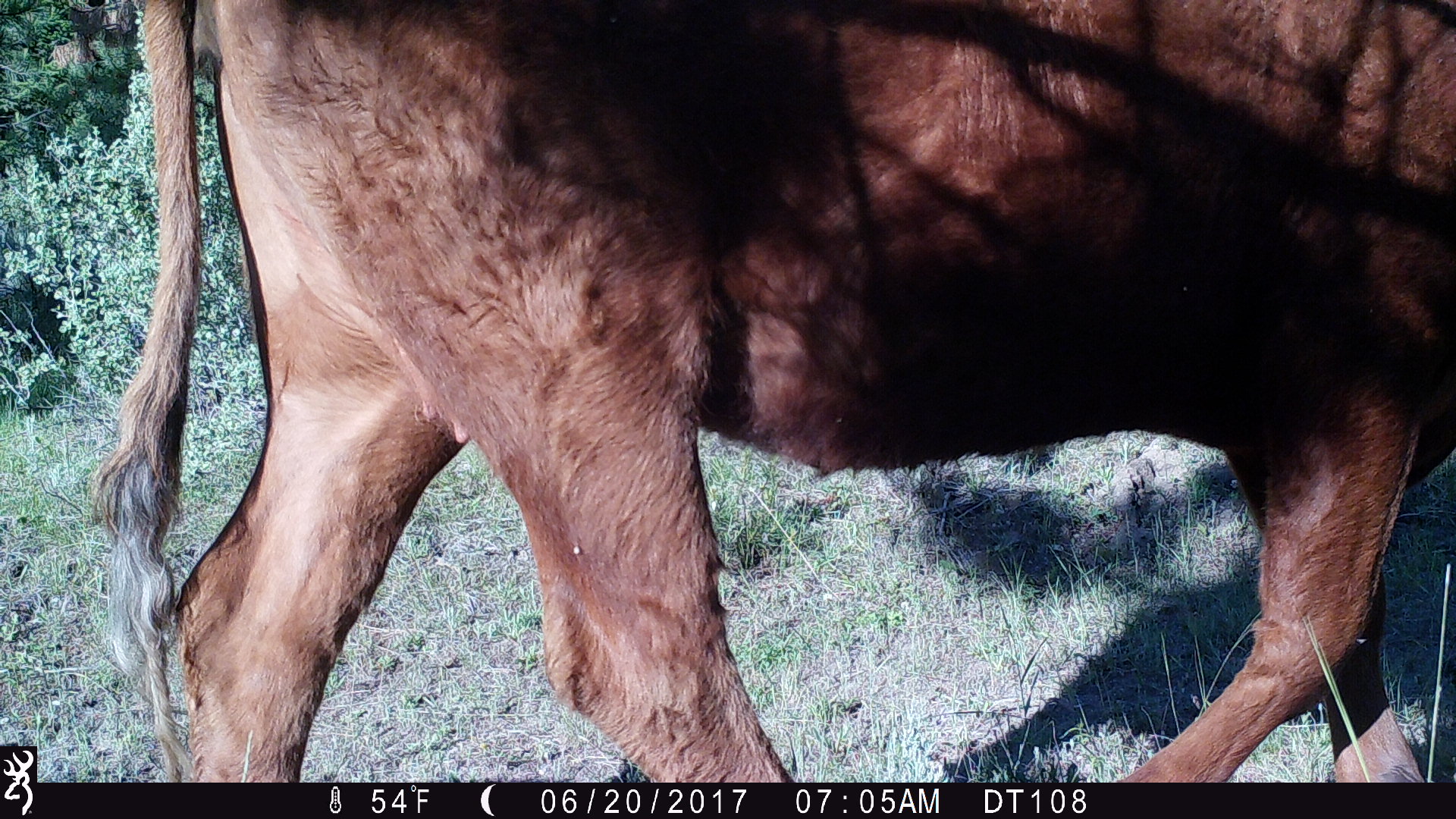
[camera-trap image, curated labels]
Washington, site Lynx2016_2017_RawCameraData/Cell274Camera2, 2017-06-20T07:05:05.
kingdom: Animalia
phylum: Chordata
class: Mammalia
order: Artiodactyla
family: Bovidae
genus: Bos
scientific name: Bos taurus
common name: domestic cattle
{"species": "domestic cattle (Bos taurus)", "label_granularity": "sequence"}